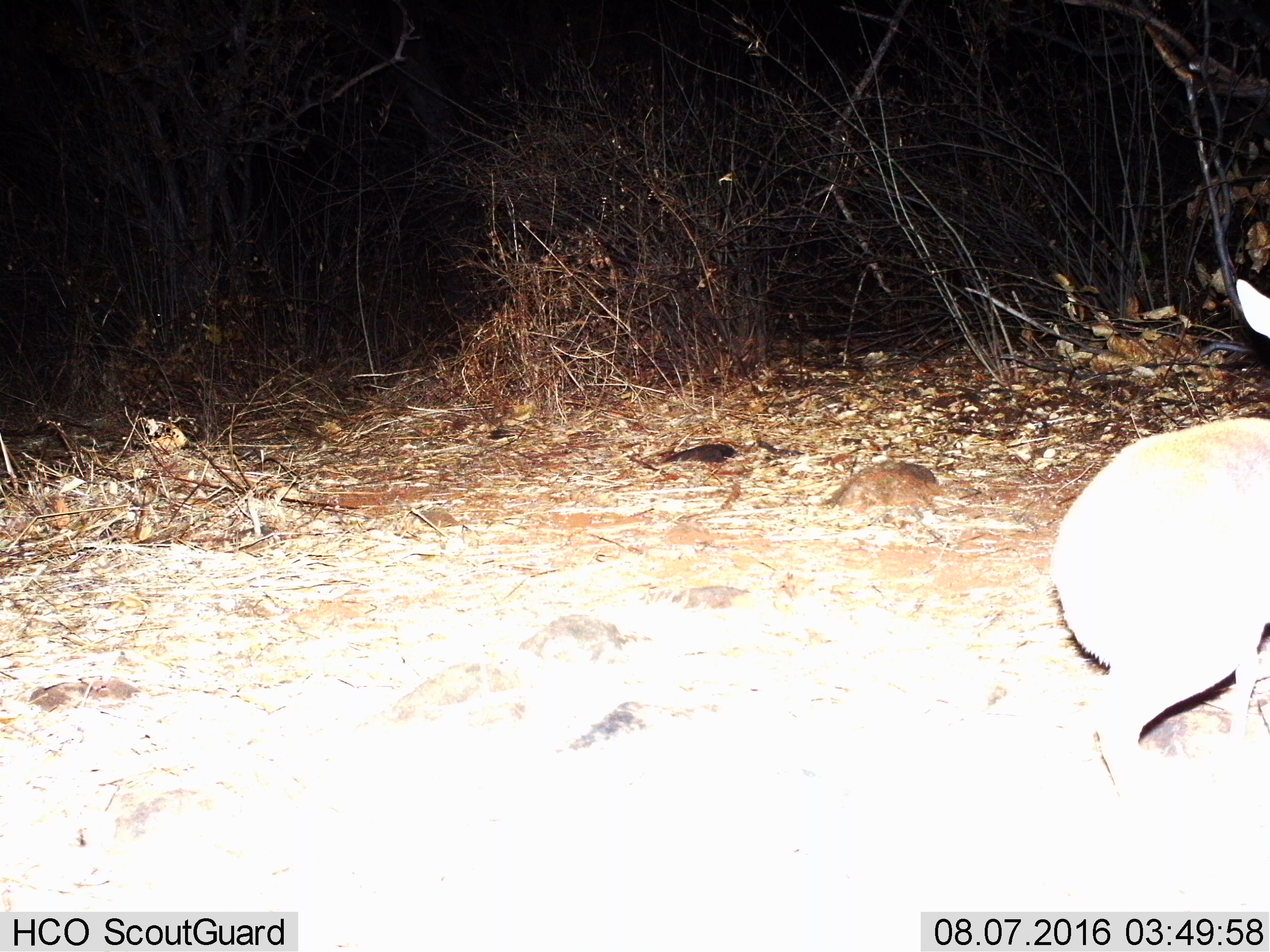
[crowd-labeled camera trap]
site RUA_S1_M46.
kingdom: Animalia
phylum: Chordata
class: Mammalia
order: Artiodactyla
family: Bovidae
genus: Madoqua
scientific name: Madoqua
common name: dik-dik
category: dikdik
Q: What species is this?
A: Dikdik (dik-dik) (Madoqua).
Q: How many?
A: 1.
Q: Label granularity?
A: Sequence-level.